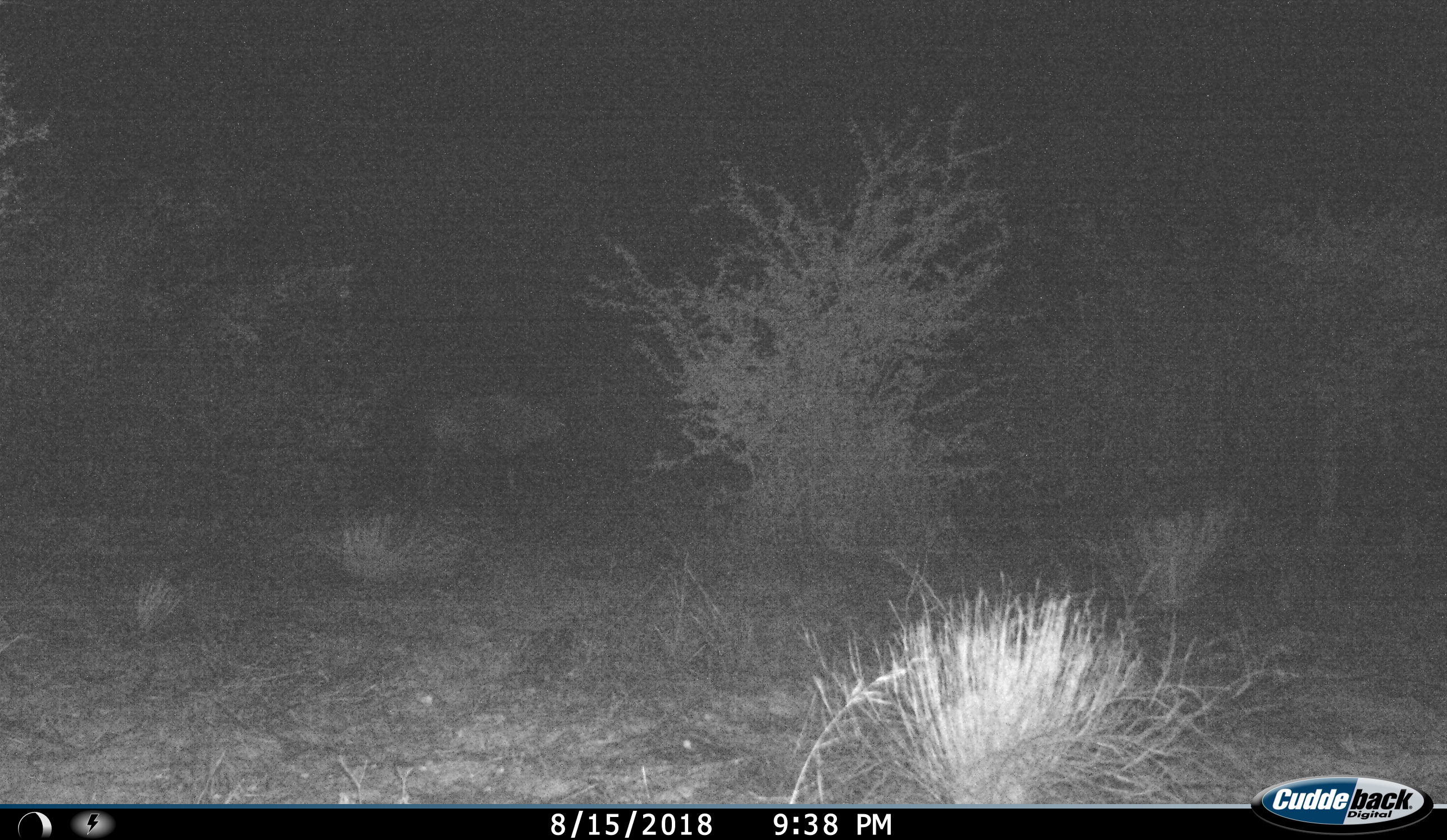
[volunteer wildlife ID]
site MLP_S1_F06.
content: unidentified animal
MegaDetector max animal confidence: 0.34